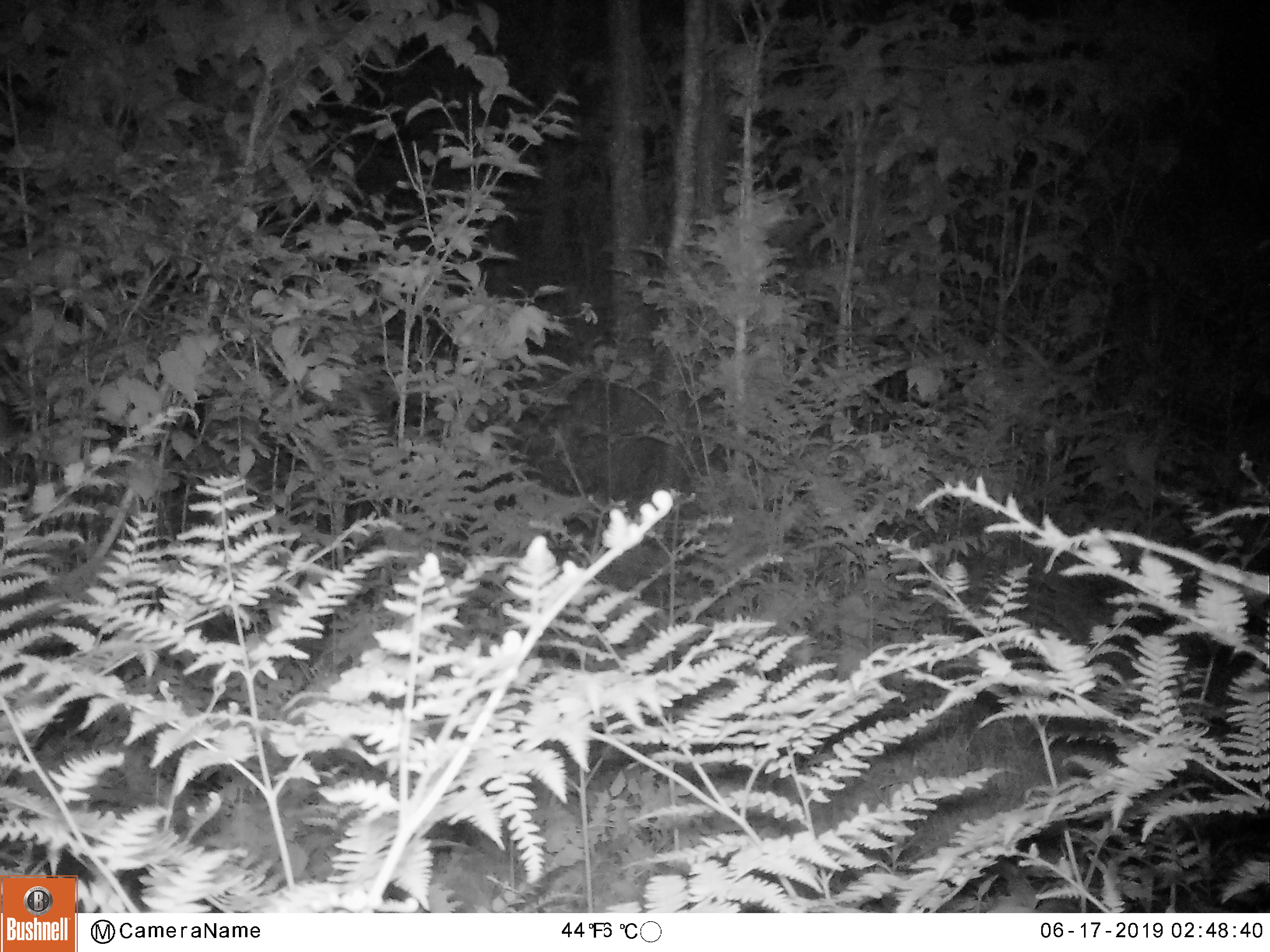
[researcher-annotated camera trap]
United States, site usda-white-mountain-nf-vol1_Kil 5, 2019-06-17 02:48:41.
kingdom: Animalia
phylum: Chordata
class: Mammalia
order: Artiodactyla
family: Cervidae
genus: Alces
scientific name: Alces alces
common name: moose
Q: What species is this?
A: Moose (Alces alces).